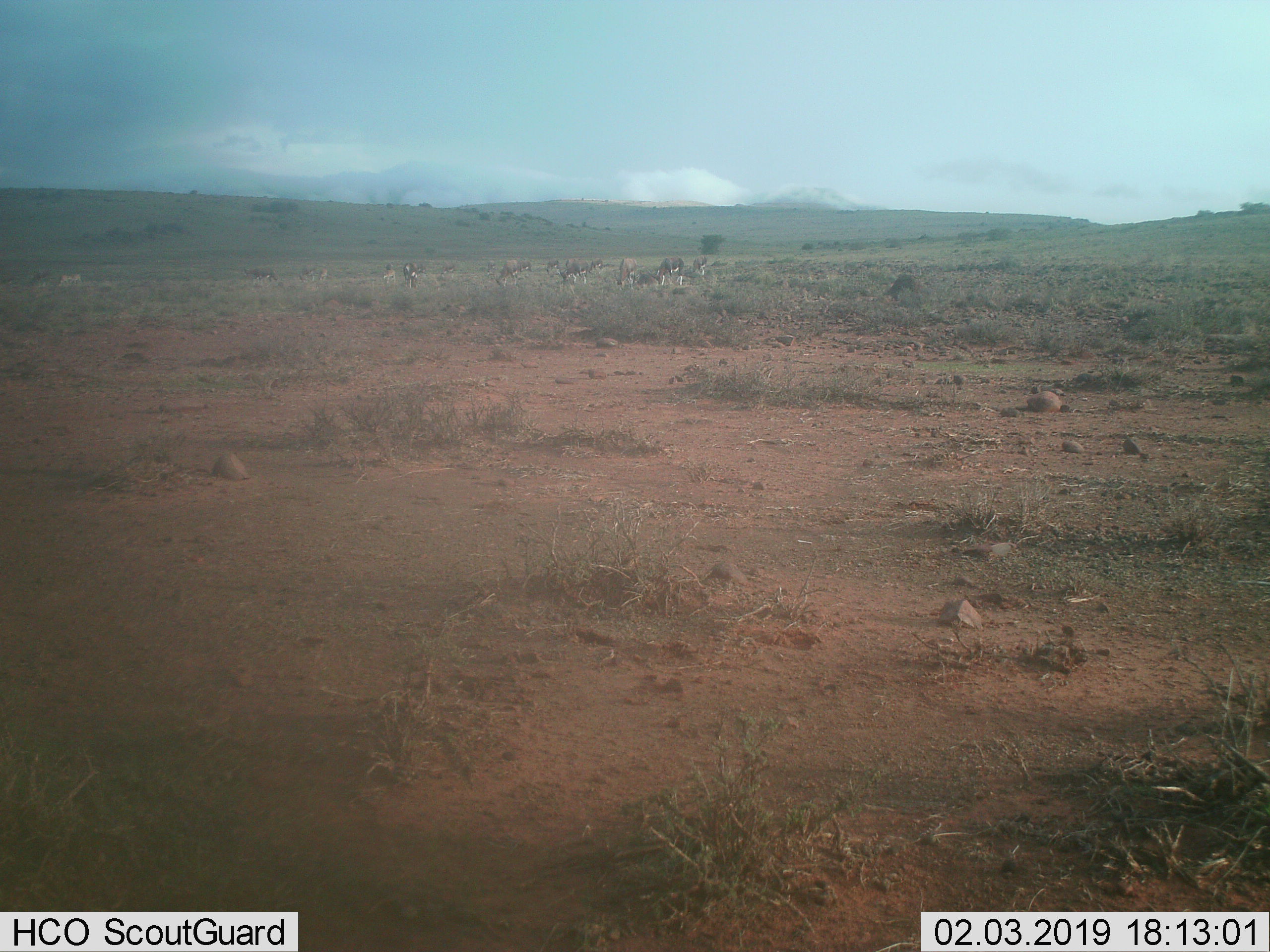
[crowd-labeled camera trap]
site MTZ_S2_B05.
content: unidentified animal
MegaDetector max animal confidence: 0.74